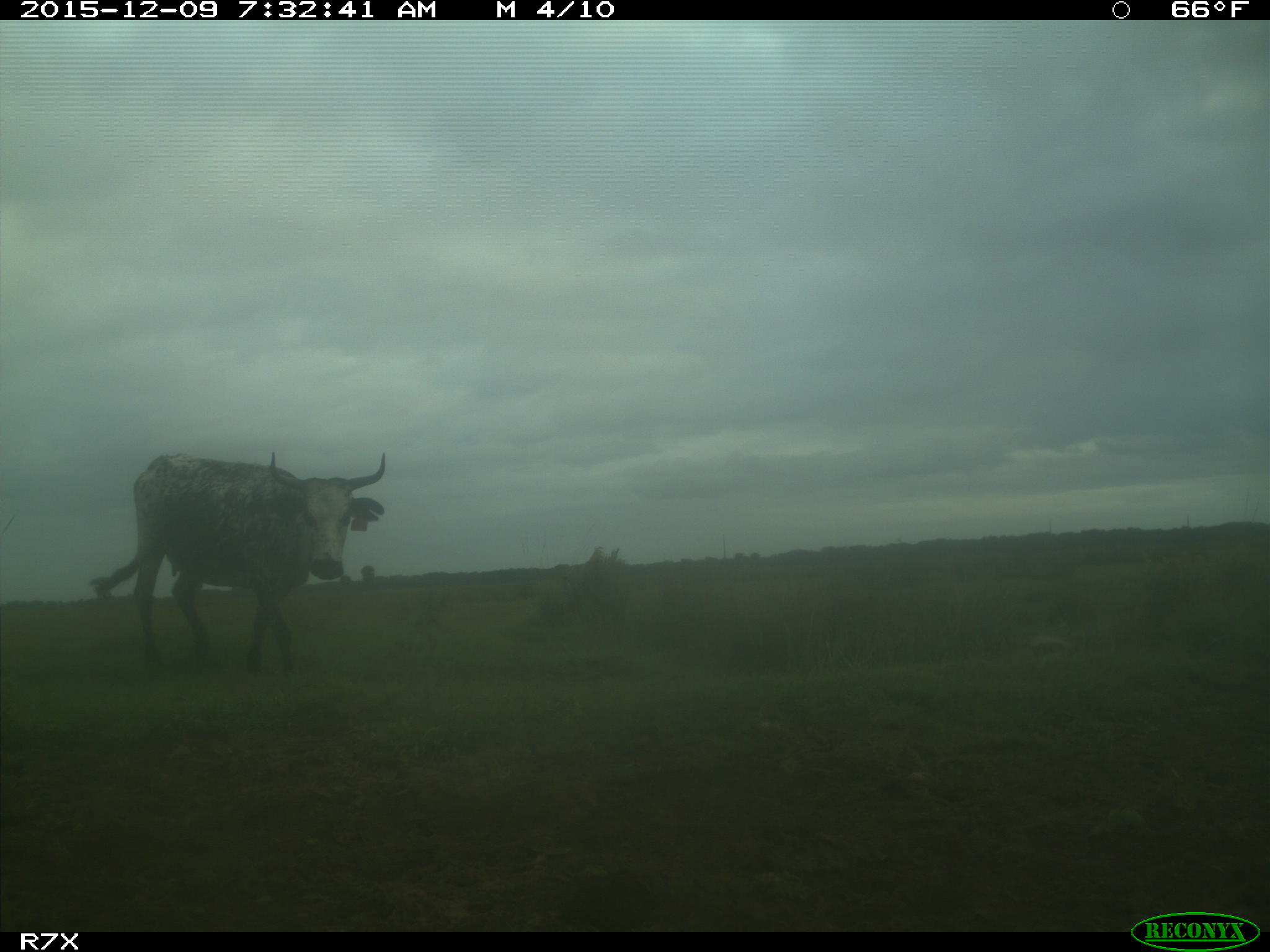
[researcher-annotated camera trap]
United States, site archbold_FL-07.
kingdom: Animalia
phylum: Chordata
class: Mammalia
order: Artiodactyla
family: Bovidae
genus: Bos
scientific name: Bos taurus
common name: domestic cow